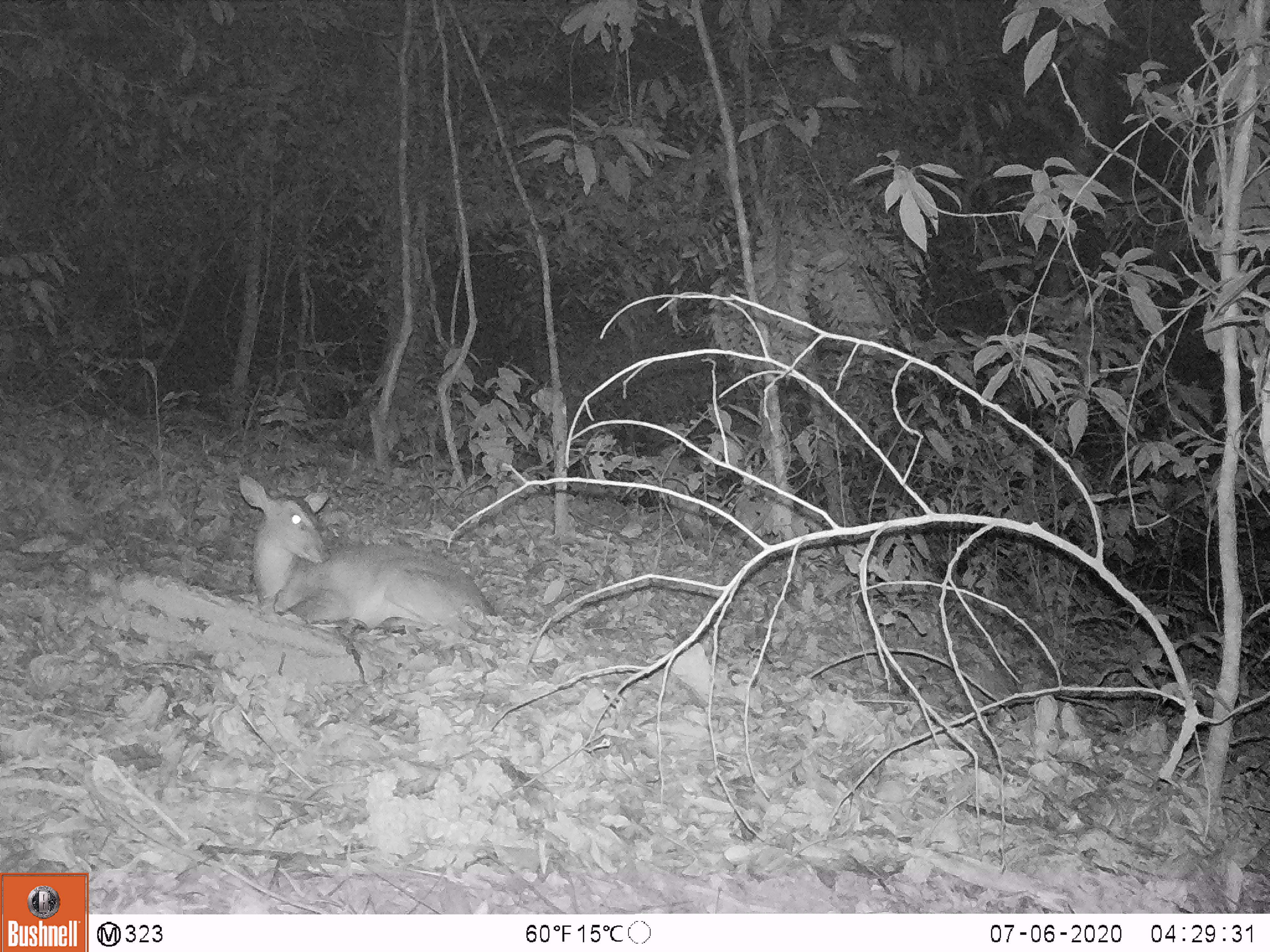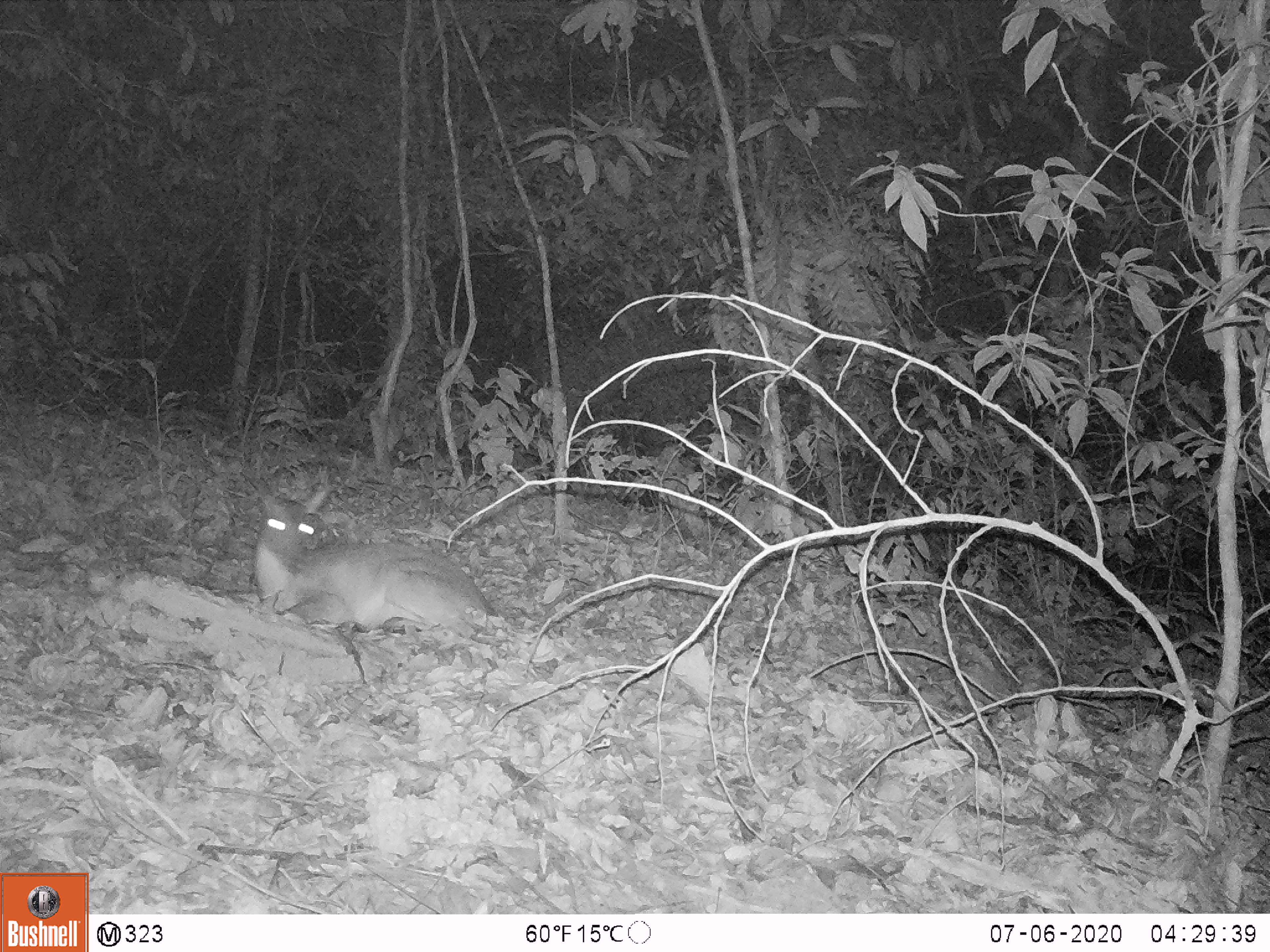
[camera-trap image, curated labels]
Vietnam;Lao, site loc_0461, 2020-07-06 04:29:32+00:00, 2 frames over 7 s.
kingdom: Animalia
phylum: Chordata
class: Mammalia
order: Artiodactyla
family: Cervidae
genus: Muntiacus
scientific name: Muntiacus vuquangensis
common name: large-antlered muntjac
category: large antlered muntjac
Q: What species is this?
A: Large antlered muntjac (large-antlered muntjac) (Muntiacus vuquangensis).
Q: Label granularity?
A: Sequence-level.